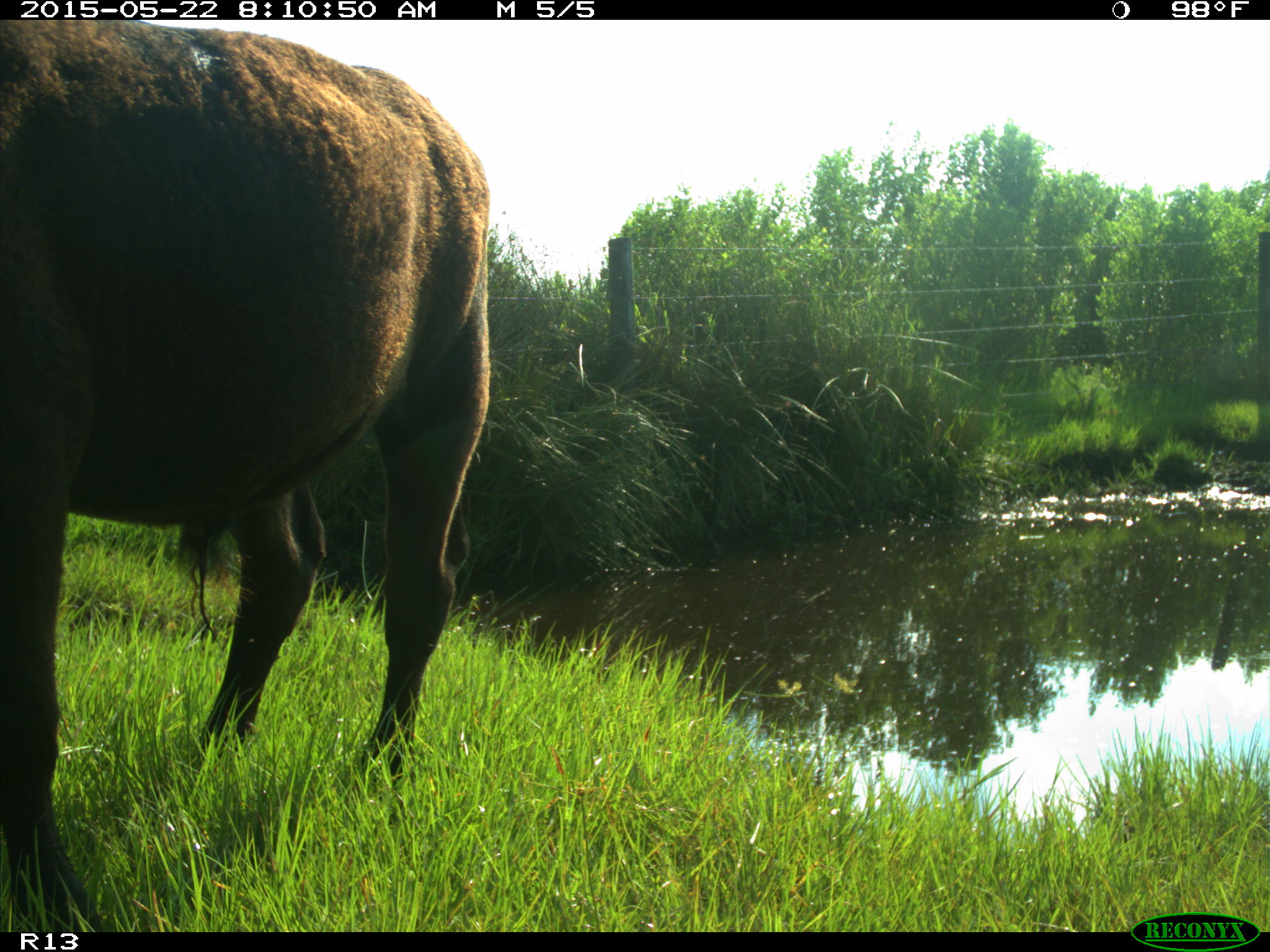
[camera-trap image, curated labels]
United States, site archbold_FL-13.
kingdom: Animalia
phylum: Chordata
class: Mammalia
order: Artiodactyla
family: Bovidae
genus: Bos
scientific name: Bos taurus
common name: domestic cow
Bos taurus (domestic cow).